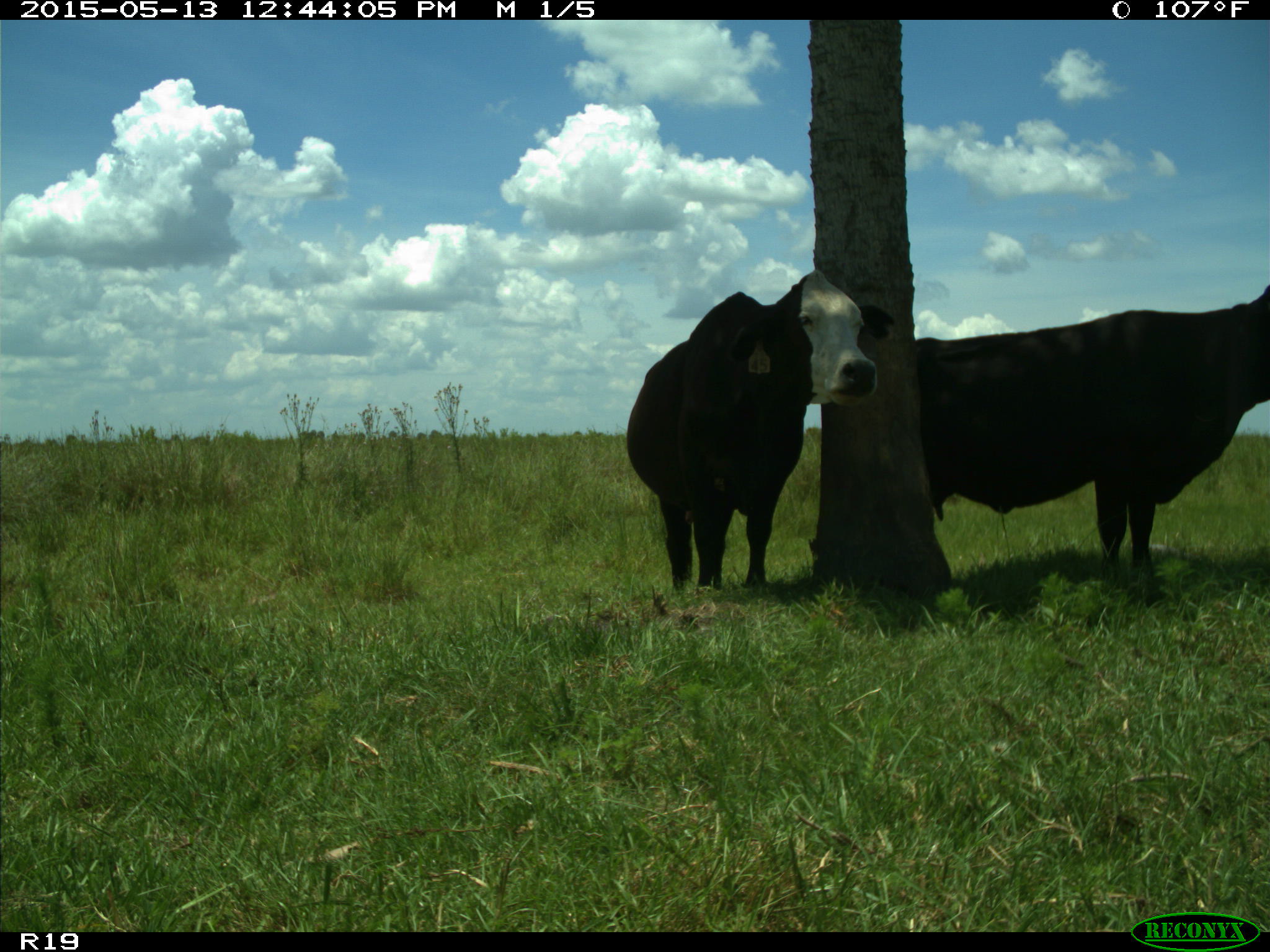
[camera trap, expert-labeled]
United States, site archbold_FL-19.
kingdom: Animalia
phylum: Chordata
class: Mammalia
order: Artiodactyla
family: Bovidae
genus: Bos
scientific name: Bos taurus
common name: domestic cow